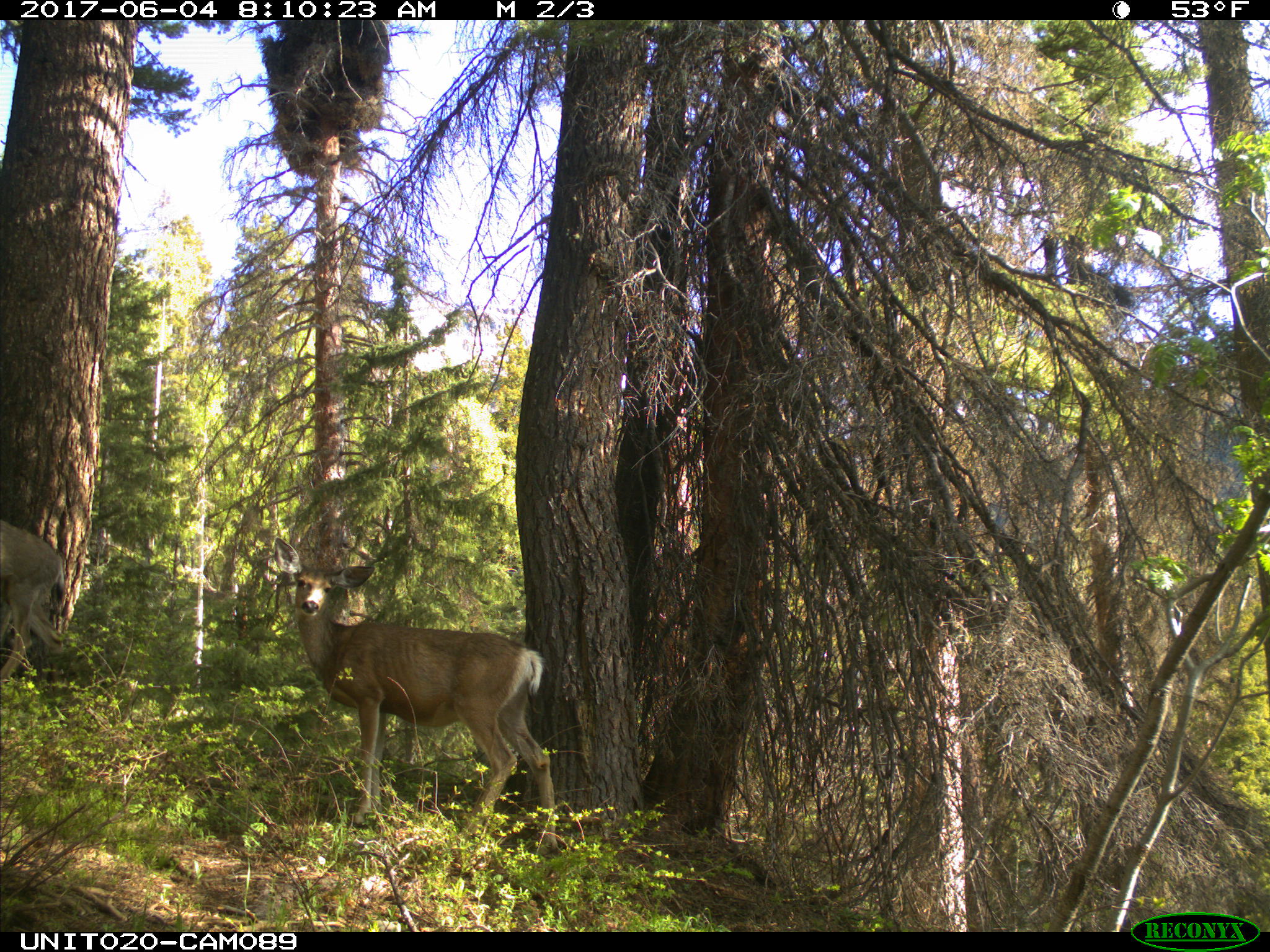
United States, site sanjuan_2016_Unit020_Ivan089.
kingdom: Animalia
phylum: Chordata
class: Mammalia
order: Artiodactyla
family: Cervidae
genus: Odocoileus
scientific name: Odocoileus hemionus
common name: mule deer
Odocoileus hemionus (mule deer).